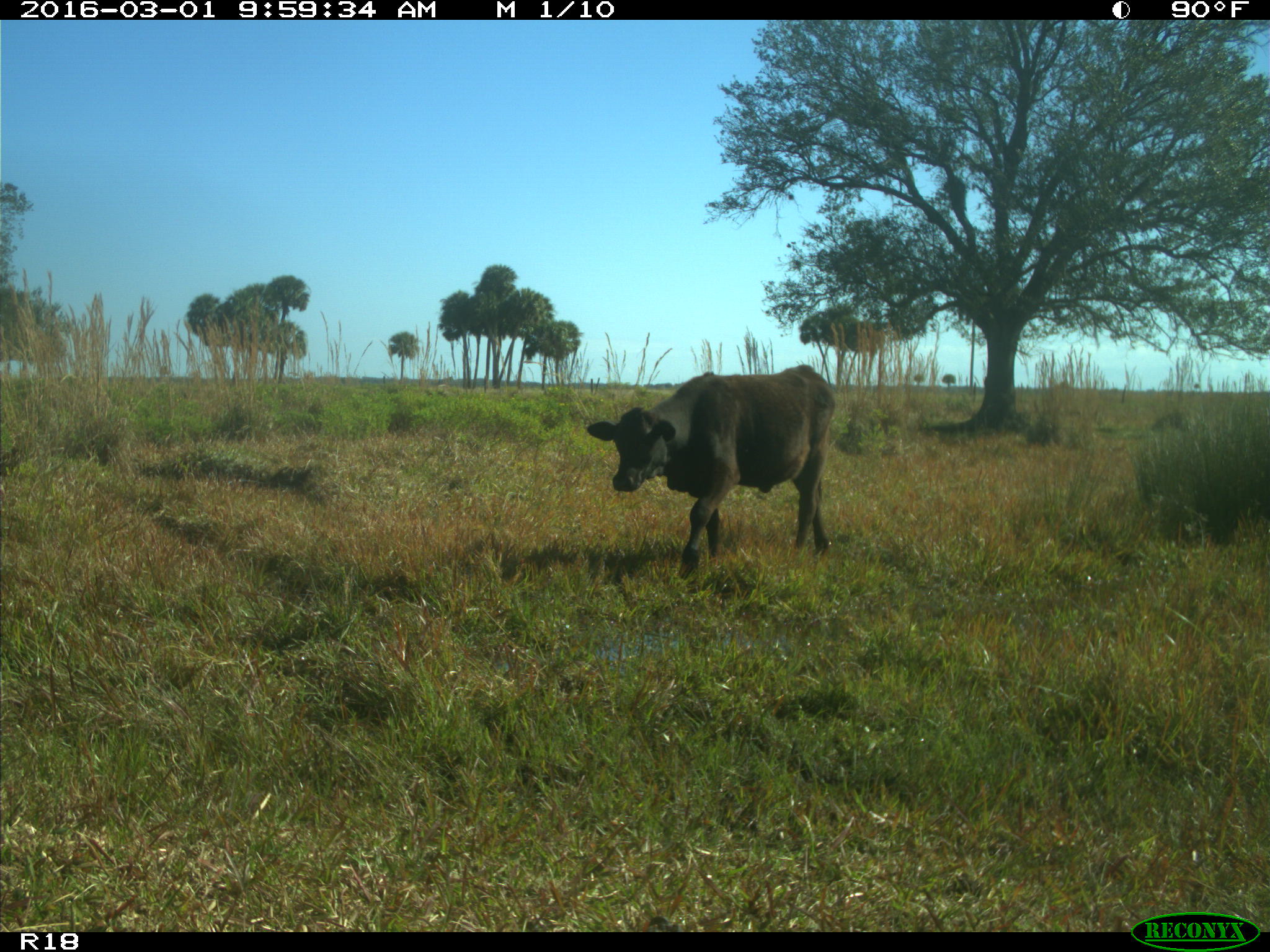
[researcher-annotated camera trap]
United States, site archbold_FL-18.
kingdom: Animalia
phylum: Chordata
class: Mammalia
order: Artiodactyla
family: Bovidae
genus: Bos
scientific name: Bos taurus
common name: domestic cow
Bos taurus (domestic cow).